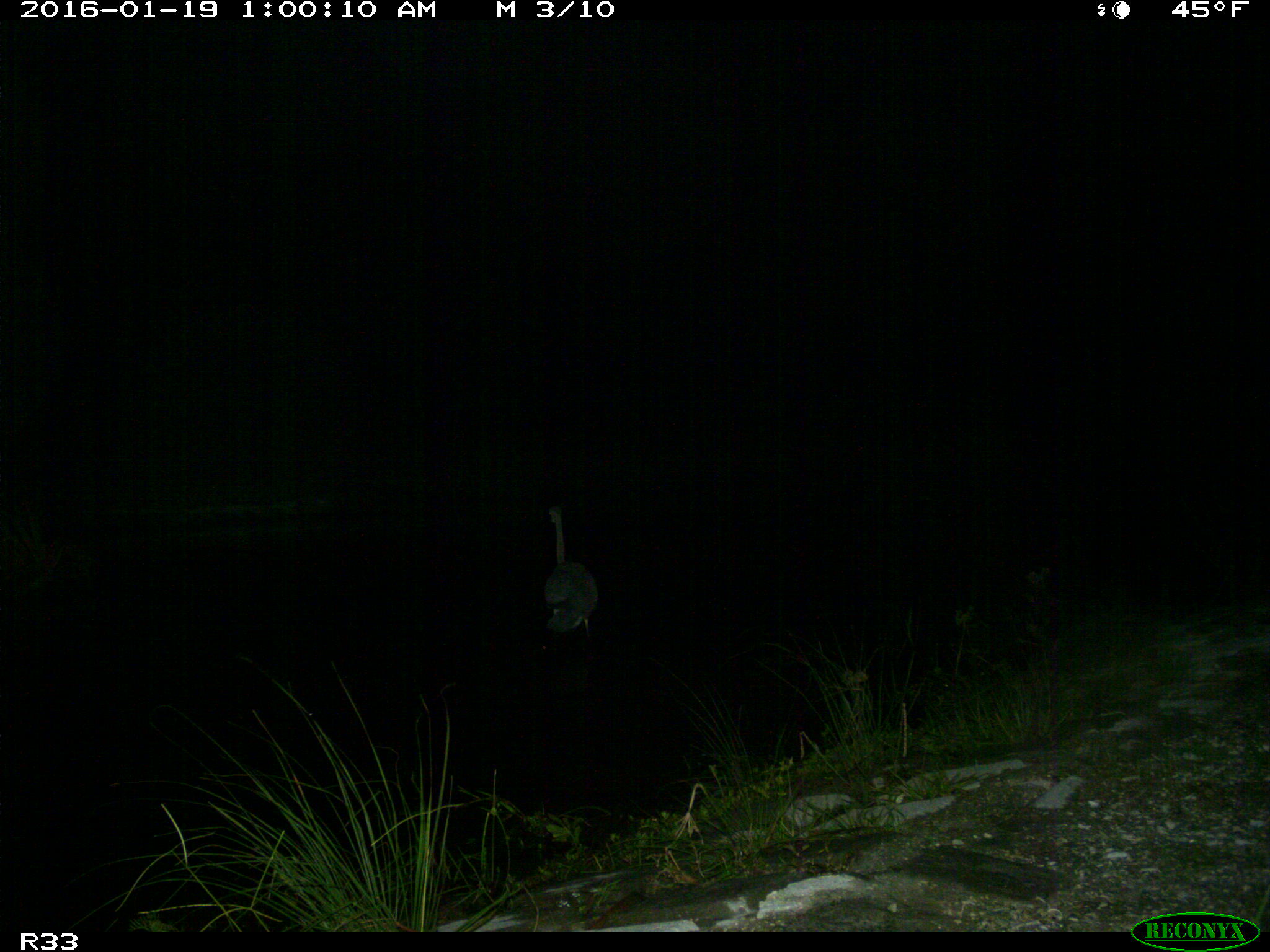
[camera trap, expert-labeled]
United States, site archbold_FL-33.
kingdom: Animalia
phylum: Chordata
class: Aves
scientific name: Aves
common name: birds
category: unidentified bird